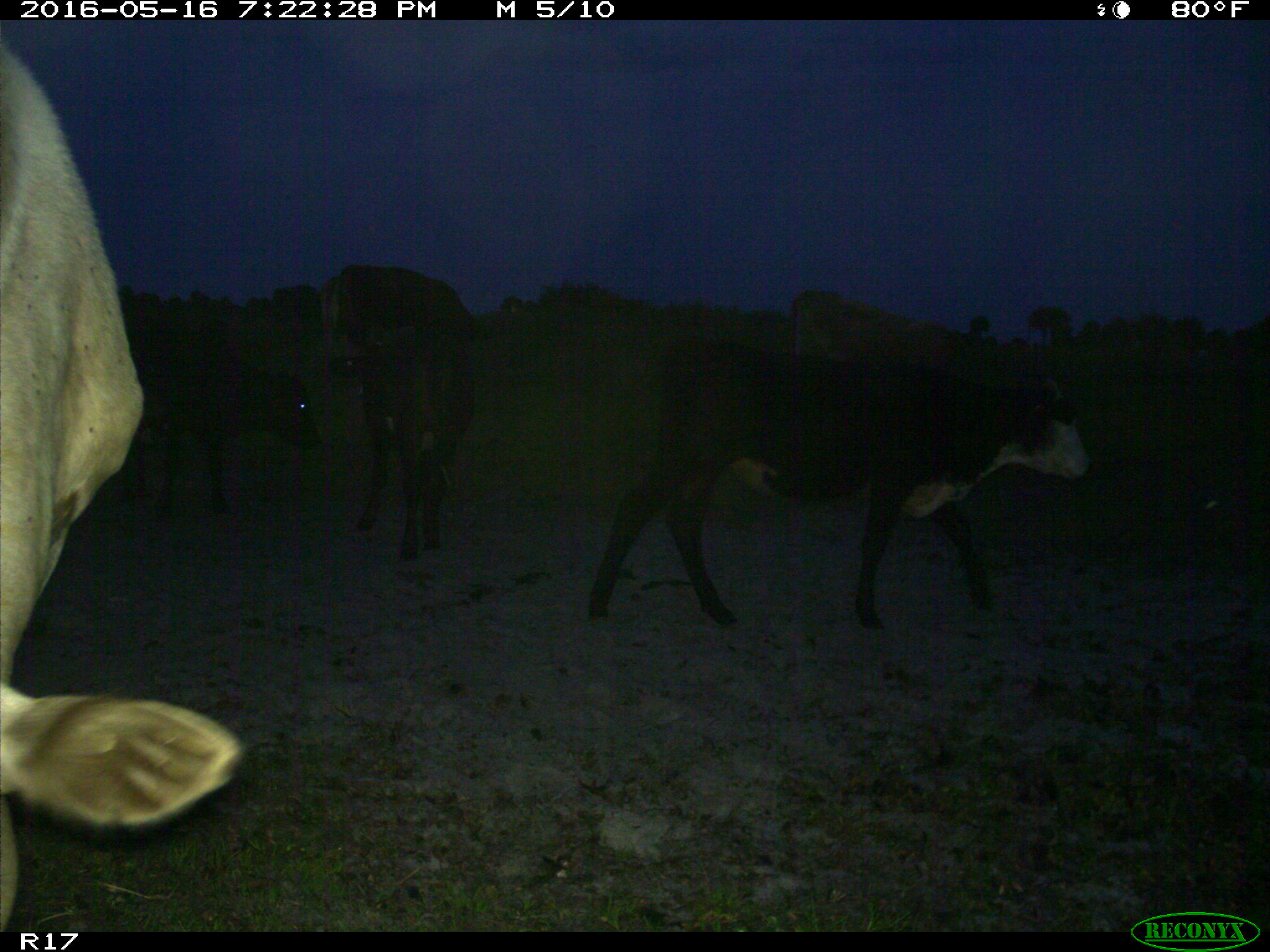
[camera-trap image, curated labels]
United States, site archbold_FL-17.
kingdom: Animalia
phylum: Chordata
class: Mammalia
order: Artiodactyla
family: Bovidae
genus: Bos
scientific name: Bos taurus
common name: domestic cow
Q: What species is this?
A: Bos taurus (domestic cow).